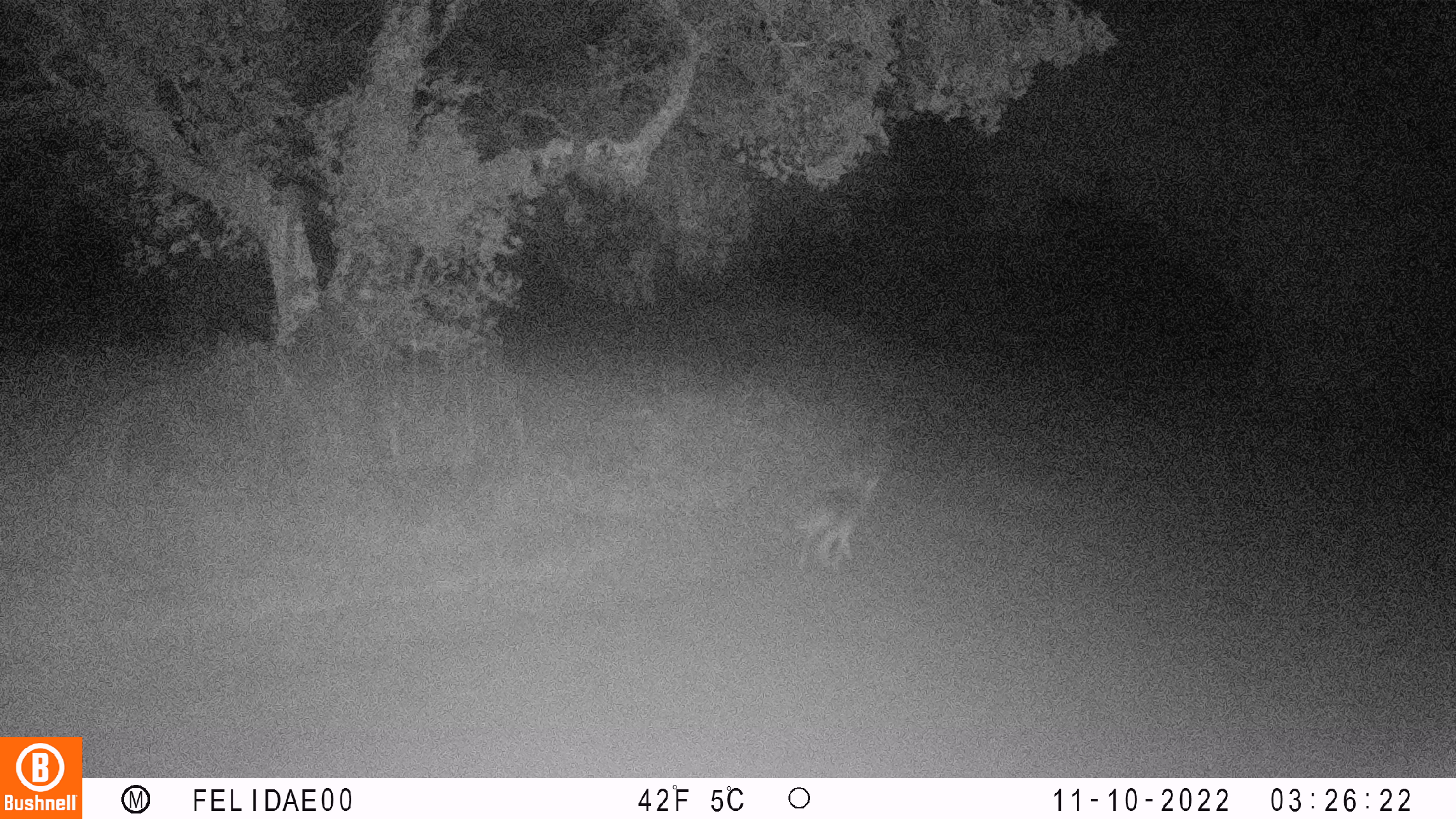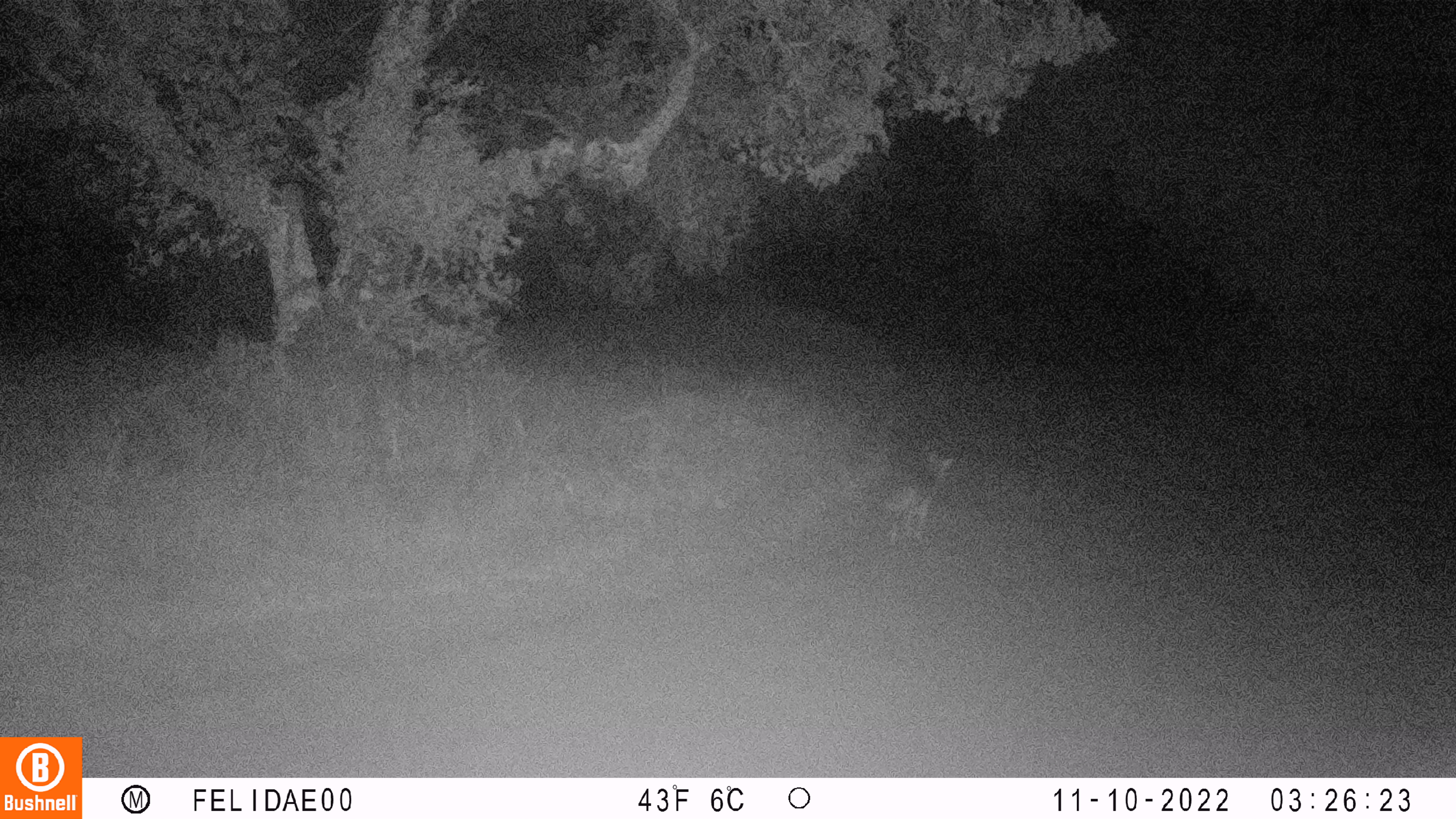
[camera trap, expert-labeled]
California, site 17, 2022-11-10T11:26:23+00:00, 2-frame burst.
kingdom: Animalia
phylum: Chordata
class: Mammalia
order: Carnivora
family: Canidae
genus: Canis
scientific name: Canis latrans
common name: coyote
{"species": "coyote (Canis latrans)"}